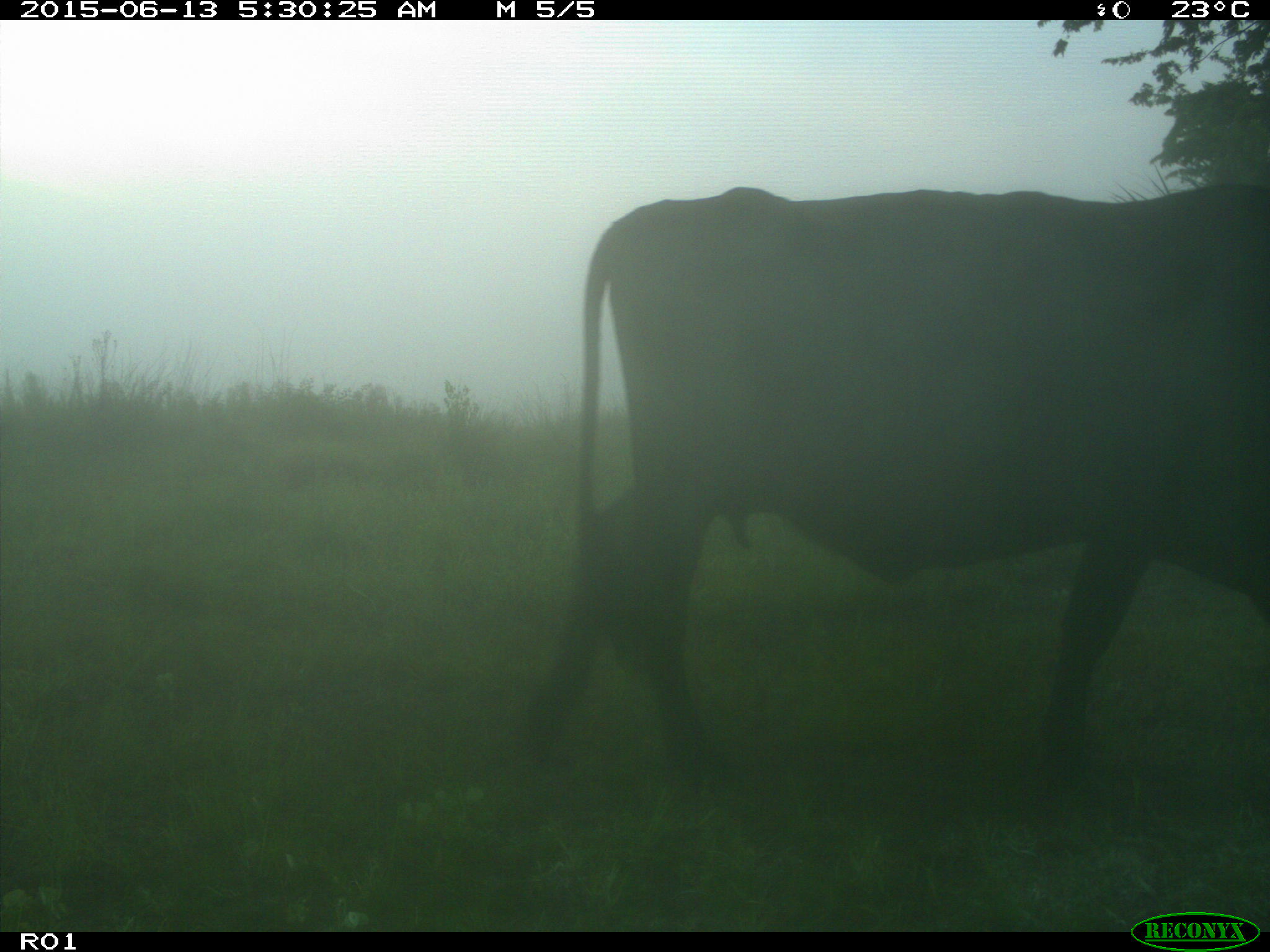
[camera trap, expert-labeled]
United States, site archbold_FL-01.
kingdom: Animalia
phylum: Chordata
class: Mammalia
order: Artiodactyla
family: Bovidae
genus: Bos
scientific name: Bos taurus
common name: domestic cow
Bos taurus (domestic cow).